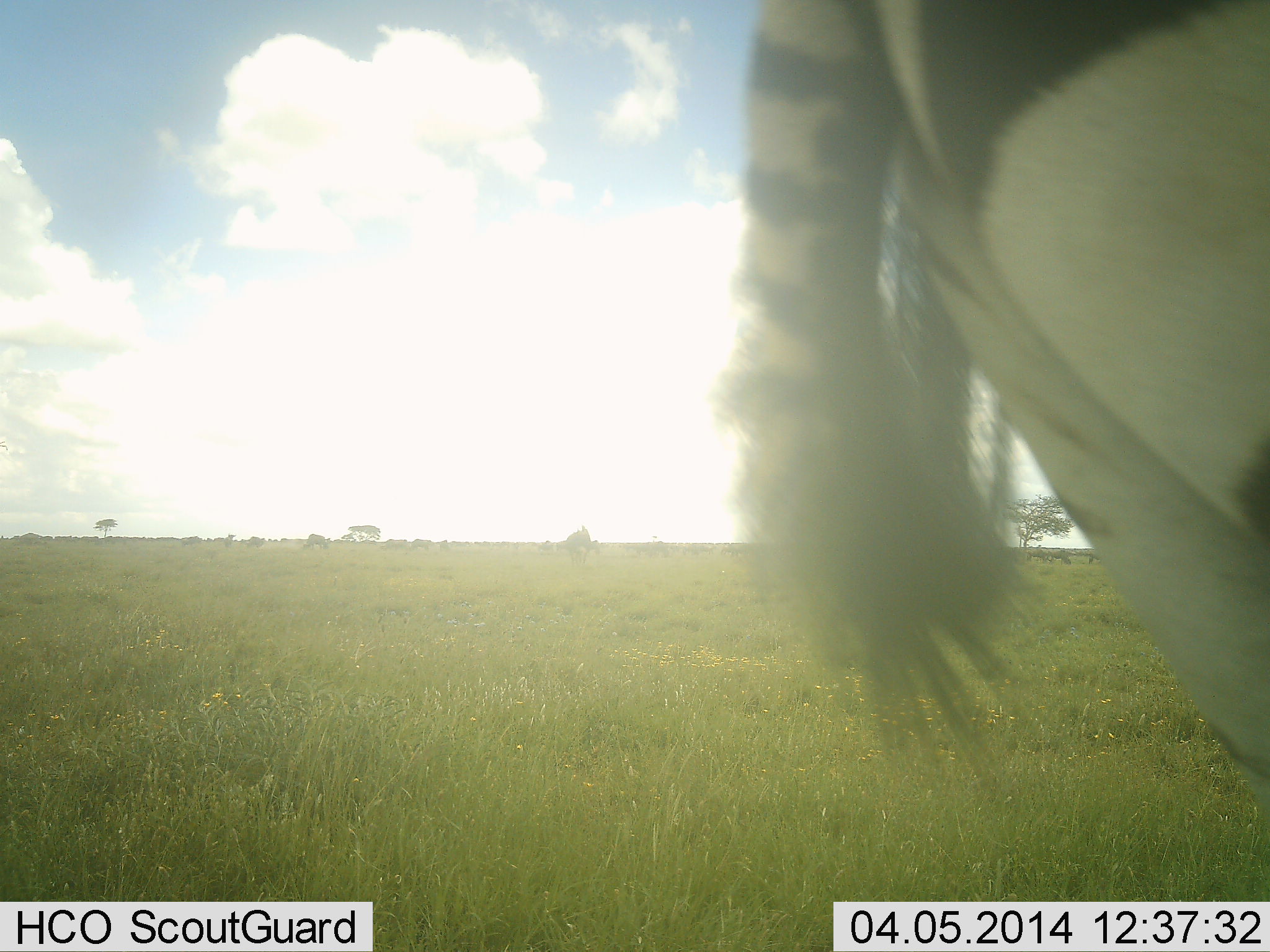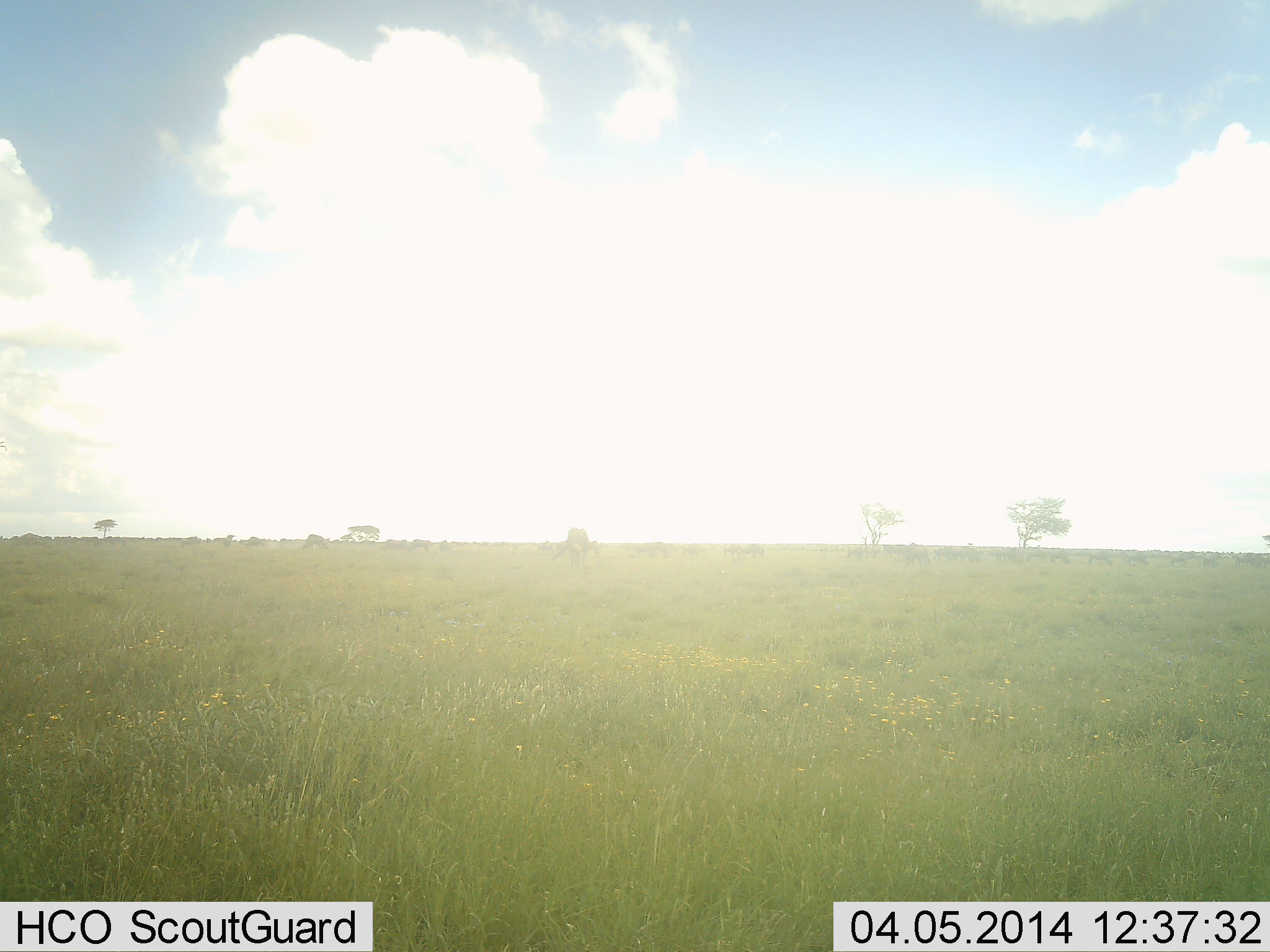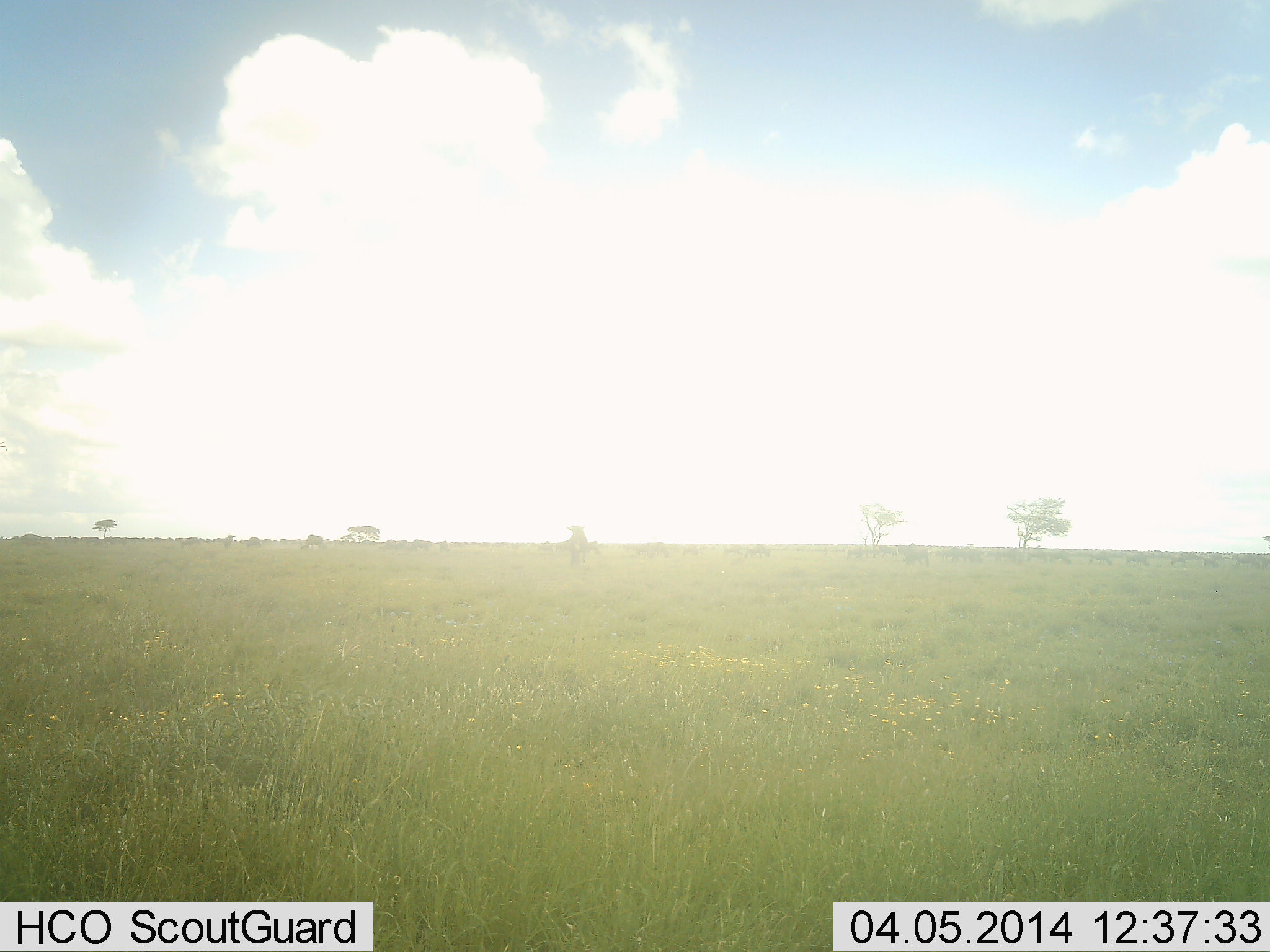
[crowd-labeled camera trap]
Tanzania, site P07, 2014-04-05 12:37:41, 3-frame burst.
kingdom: Animalia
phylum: Chordata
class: Mammalia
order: Perissodactyla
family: Equidae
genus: Equus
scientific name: Equus quagga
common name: plains zebra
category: zebra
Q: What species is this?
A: Zebra (plains zebra) (Equus quagga).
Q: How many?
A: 1.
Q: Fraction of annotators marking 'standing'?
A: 19%.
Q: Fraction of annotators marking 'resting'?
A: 0%.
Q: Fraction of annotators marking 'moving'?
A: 83%.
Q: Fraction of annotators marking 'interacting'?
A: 0%.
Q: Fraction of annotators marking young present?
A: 3%.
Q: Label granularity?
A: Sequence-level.